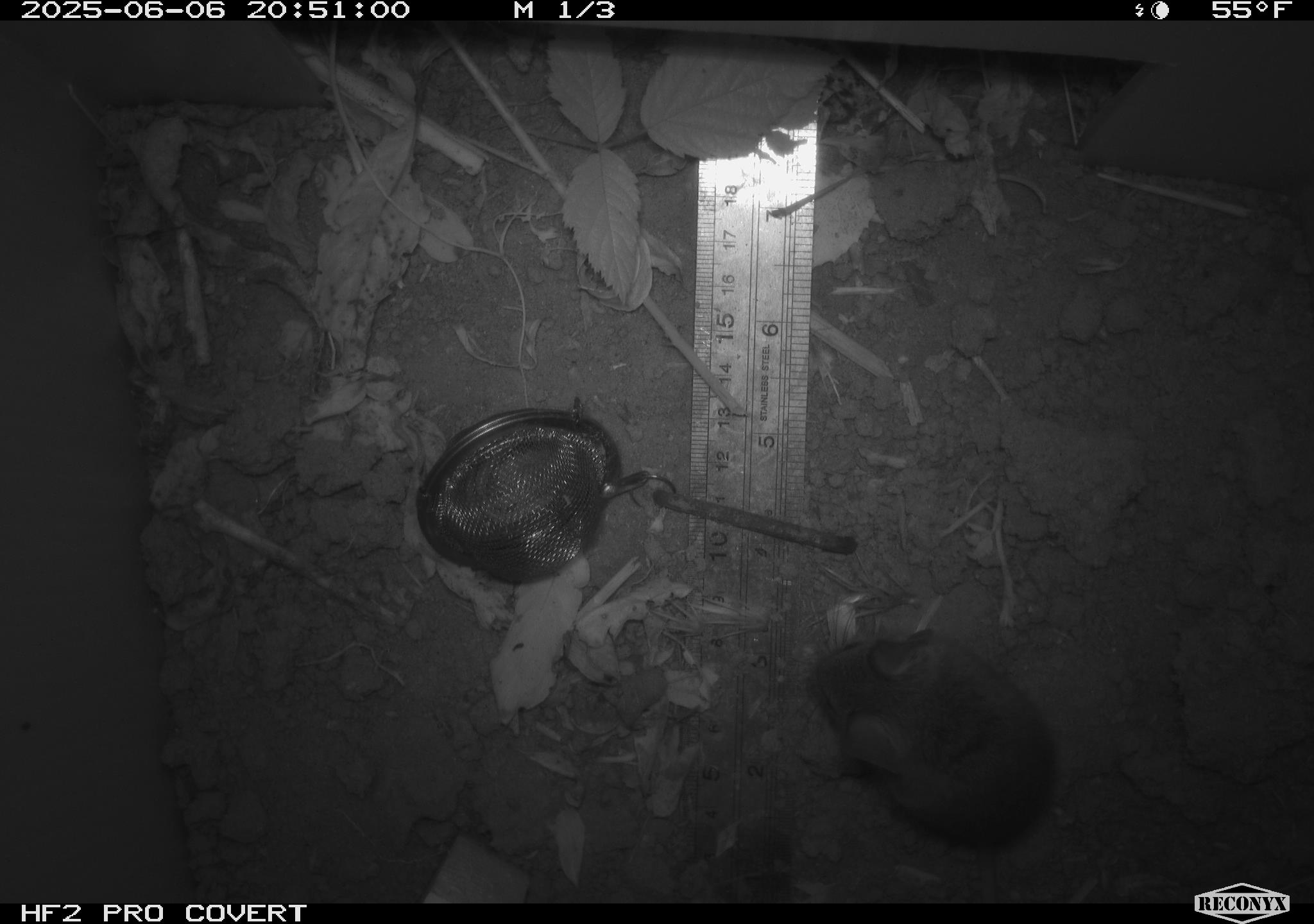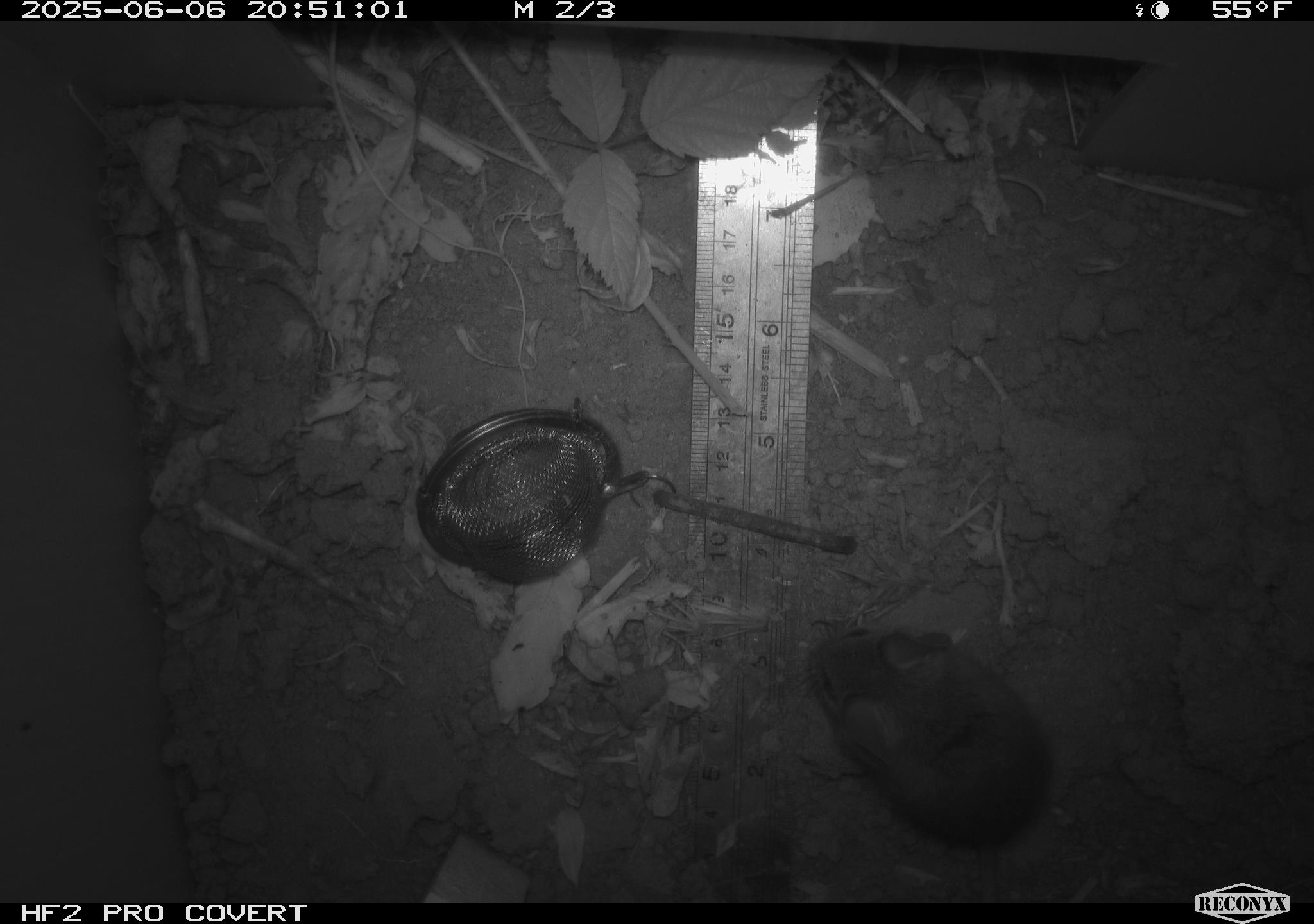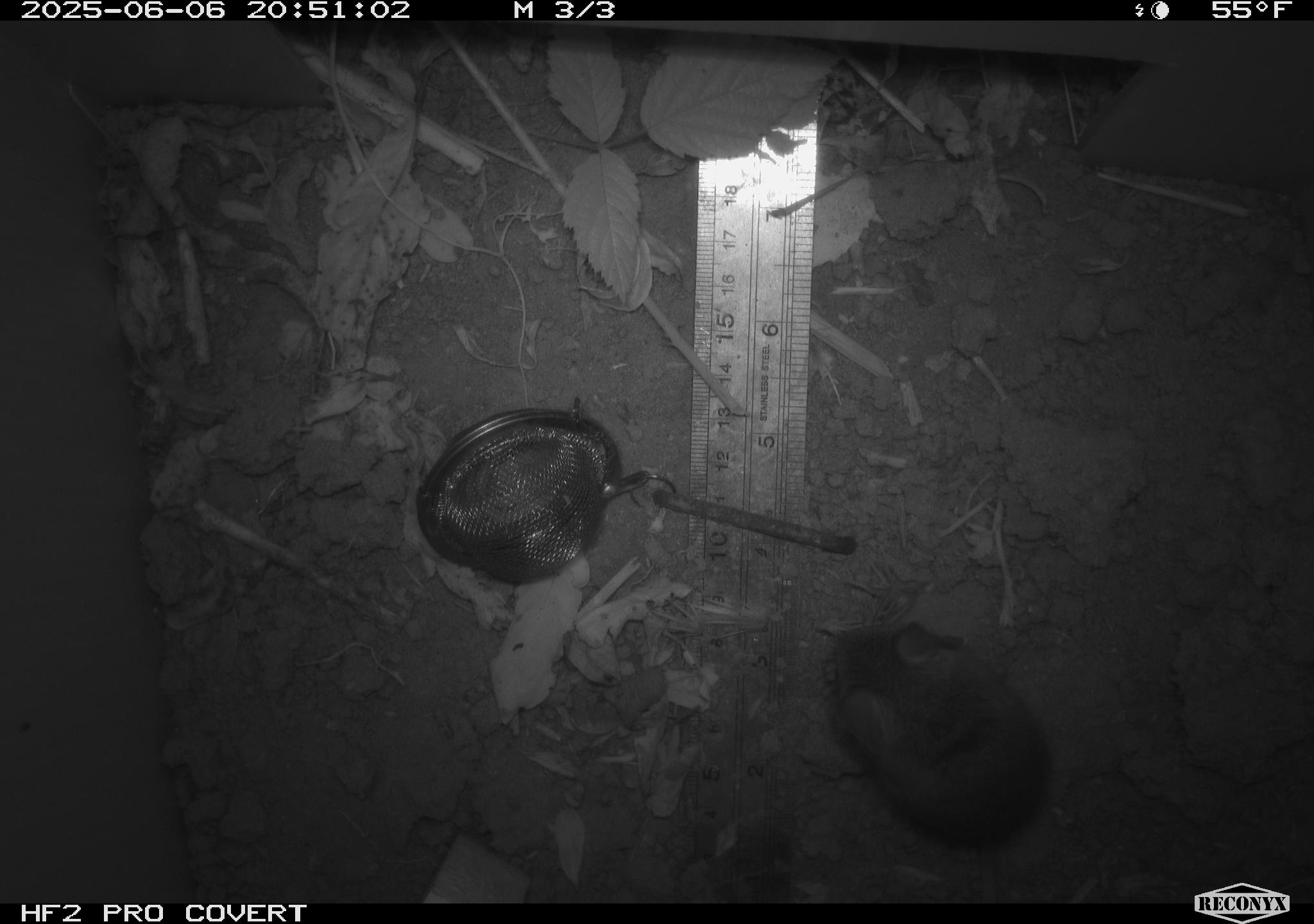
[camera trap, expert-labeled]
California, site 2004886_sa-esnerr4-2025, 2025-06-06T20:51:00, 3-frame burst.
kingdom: Animalia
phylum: Chordata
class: Mammalia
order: Rodentia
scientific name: Rodentia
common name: rodent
Rodent (Rodentia).